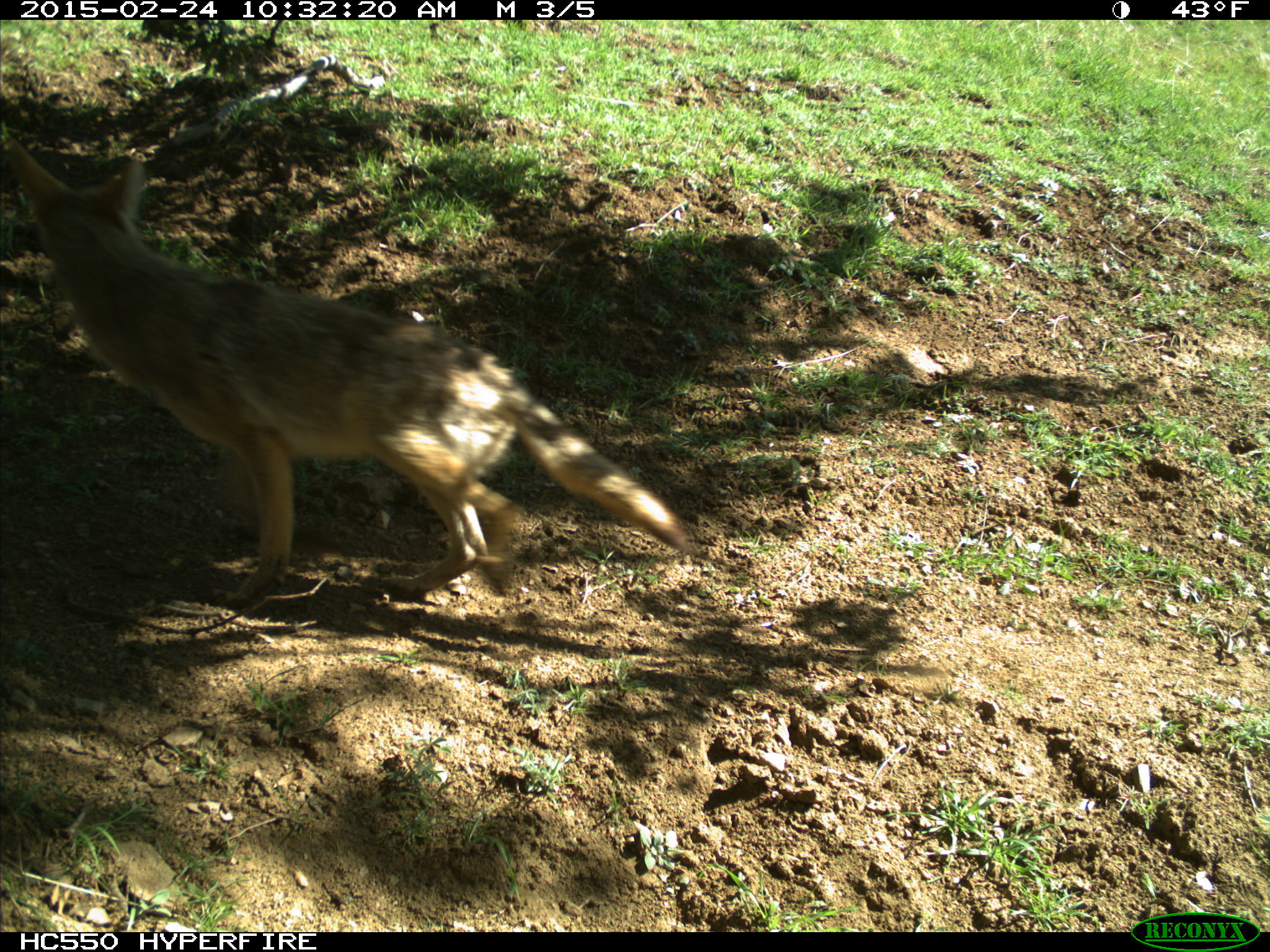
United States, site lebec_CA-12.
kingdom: Animalia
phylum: Chordata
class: Mammalia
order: Carnivora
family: Canidae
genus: Canis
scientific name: Canis latrans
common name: coyote